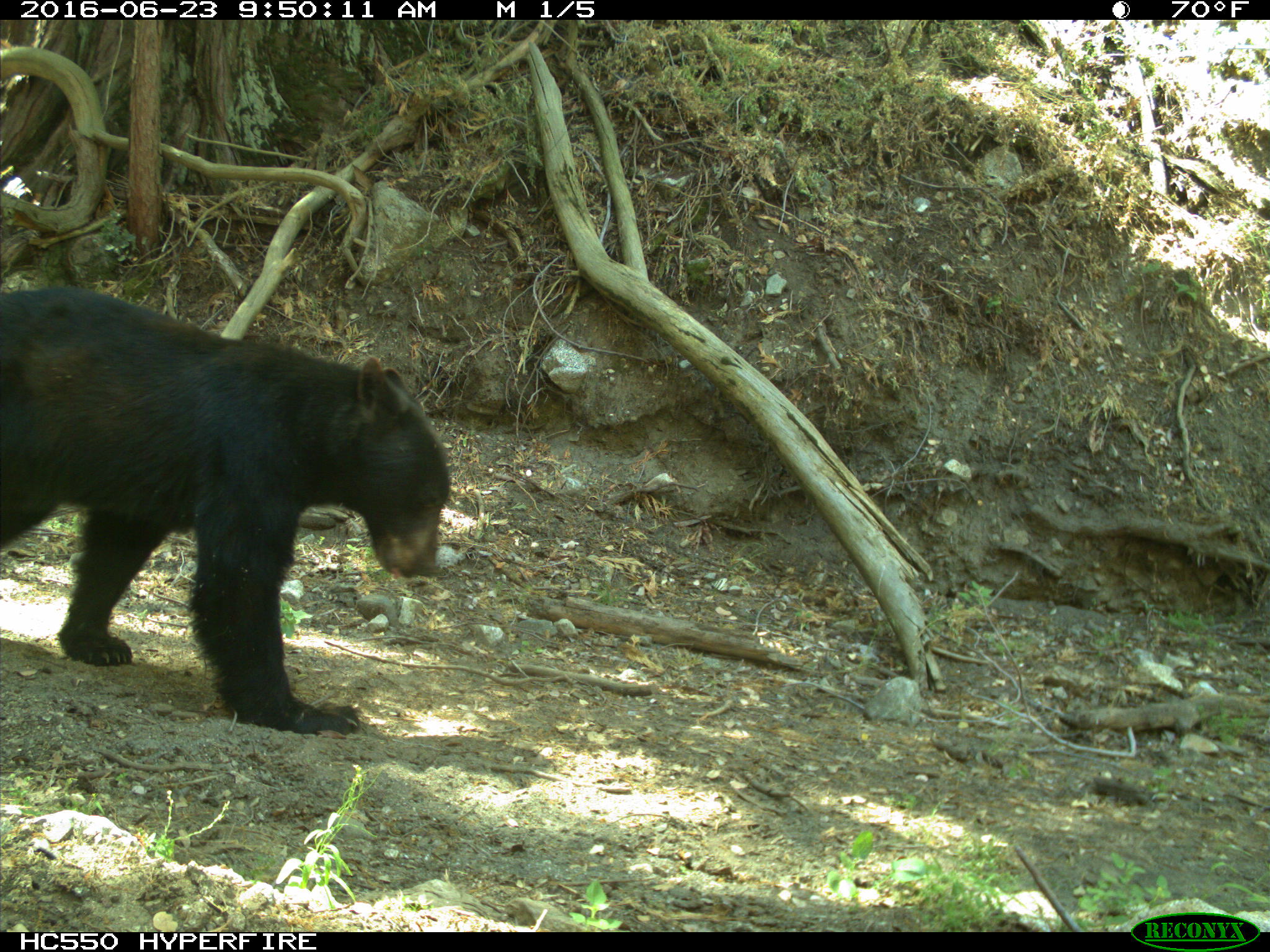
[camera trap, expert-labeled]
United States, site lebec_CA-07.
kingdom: Animalia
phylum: Chordata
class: Mammalia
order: Carnivora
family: Ursidae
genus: Ursus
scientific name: Ursus americanus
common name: american black bear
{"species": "Ursus americanus (american black bear)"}